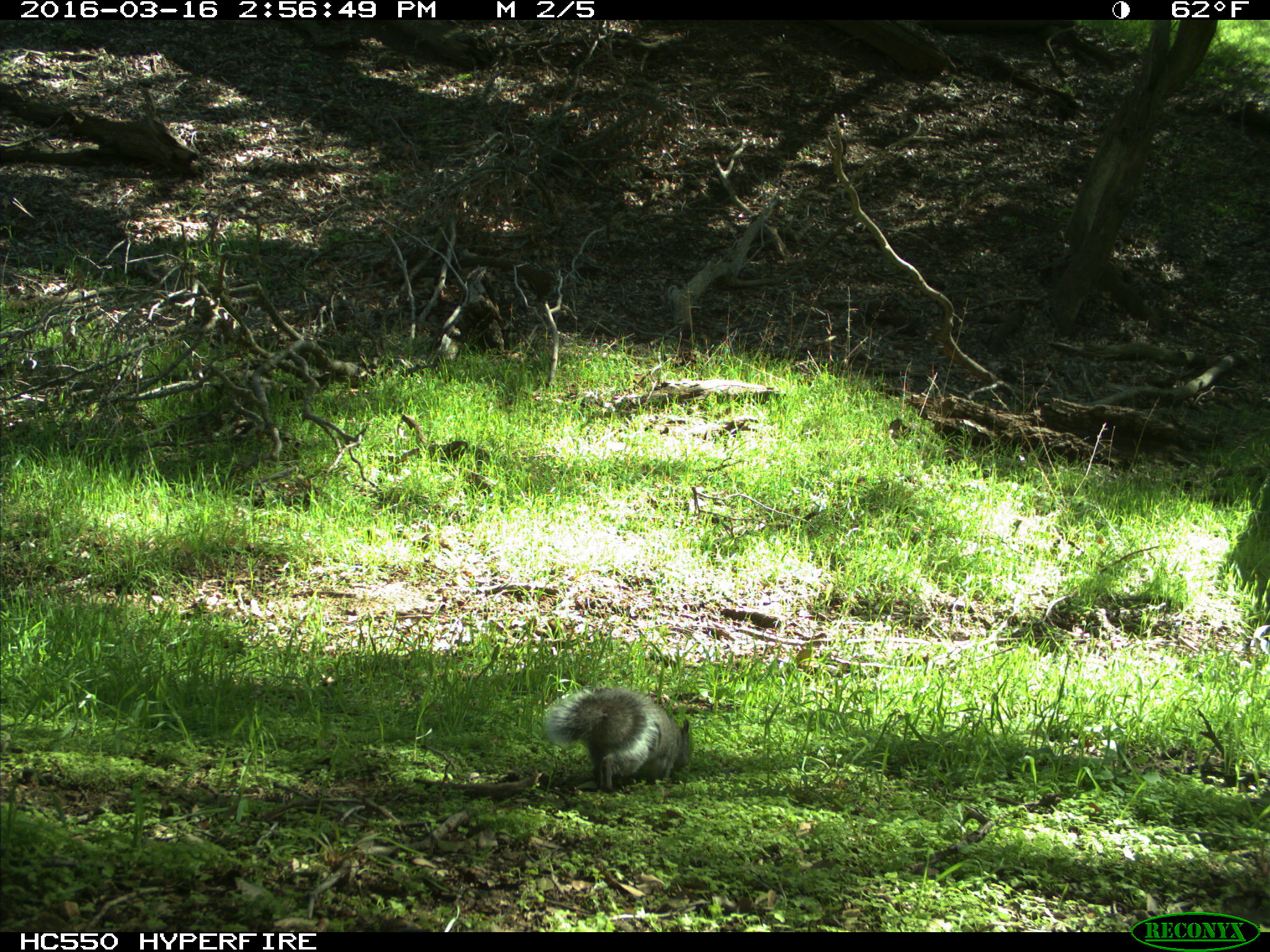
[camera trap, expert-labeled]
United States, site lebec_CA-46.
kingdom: Animalia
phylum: Chordata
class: Mammalia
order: Rodentia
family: Sciuridae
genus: Sciurus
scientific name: Sciurus carolinensis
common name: eastern gray squirrel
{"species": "Sciurus carolinensis (eastern gray squirrel)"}